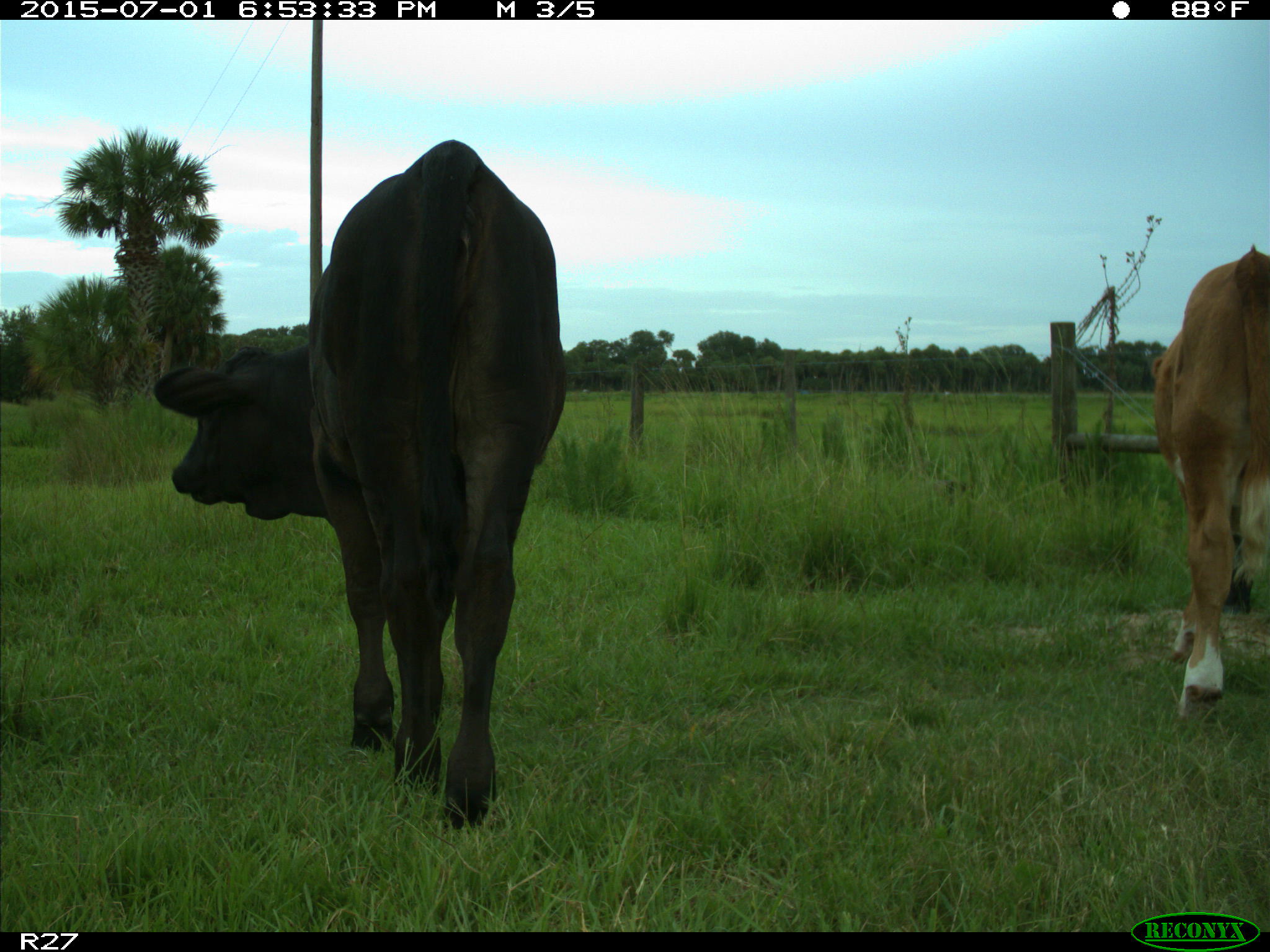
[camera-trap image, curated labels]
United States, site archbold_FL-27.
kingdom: Animalia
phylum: Chordata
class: Mammalia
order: Artiodactyla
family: Bovidae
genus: Bos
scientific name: Bos taurus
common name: domestic cow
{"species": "Bos taurus (domestic cow)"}